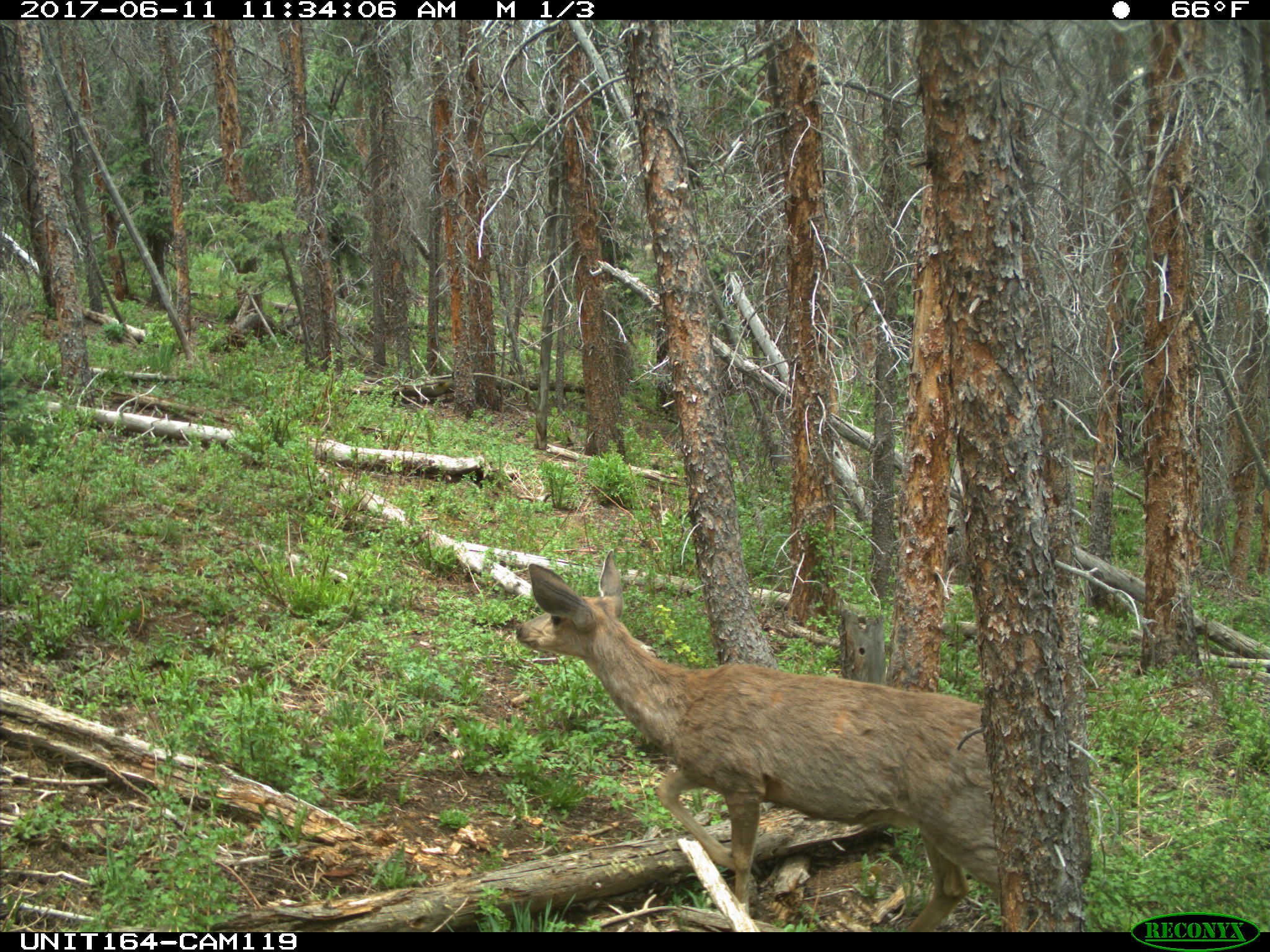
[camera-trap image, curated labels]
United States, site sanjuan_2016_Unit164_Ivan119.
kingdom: Animalia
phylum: Chordata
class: Mammalia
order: Artiodactyla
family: Cervidae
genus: Odocoileus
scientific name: Odocoileus hemionus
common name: mule deer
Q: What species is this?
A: Odocoileus hemionus (mule deer).